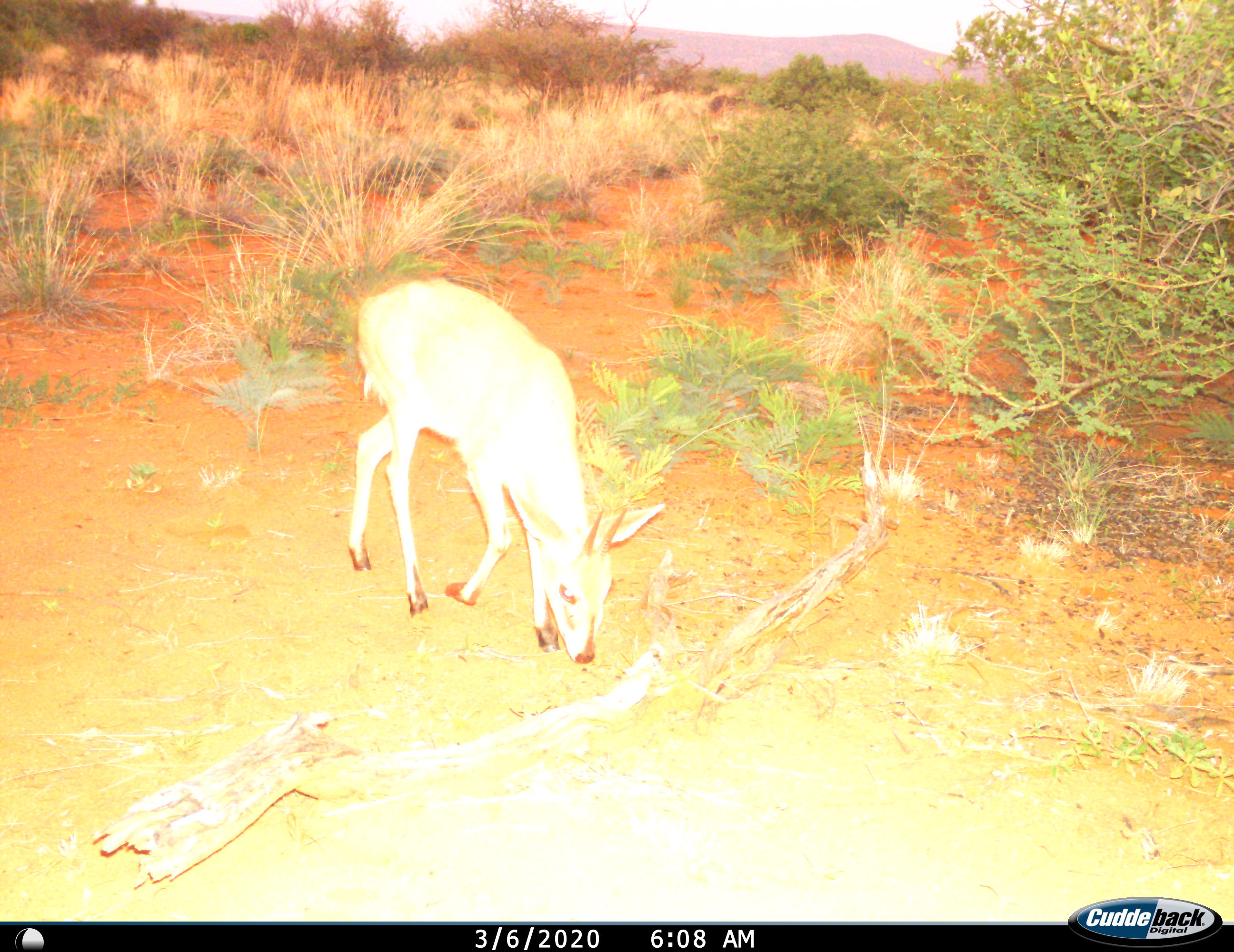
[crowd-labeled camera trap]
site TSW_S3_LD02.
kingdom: Animalia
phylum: Chordata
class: Mammalia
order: Artiodactyla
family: Bovidae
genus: Sylvicapra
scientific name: Sylvicapra grimmia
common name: common duiker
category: duikercommongrey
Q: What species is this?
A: Duikercommongrey (common duiker) (Sylvicapra grimmia).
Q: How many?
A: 1.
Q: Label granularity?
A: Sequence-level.